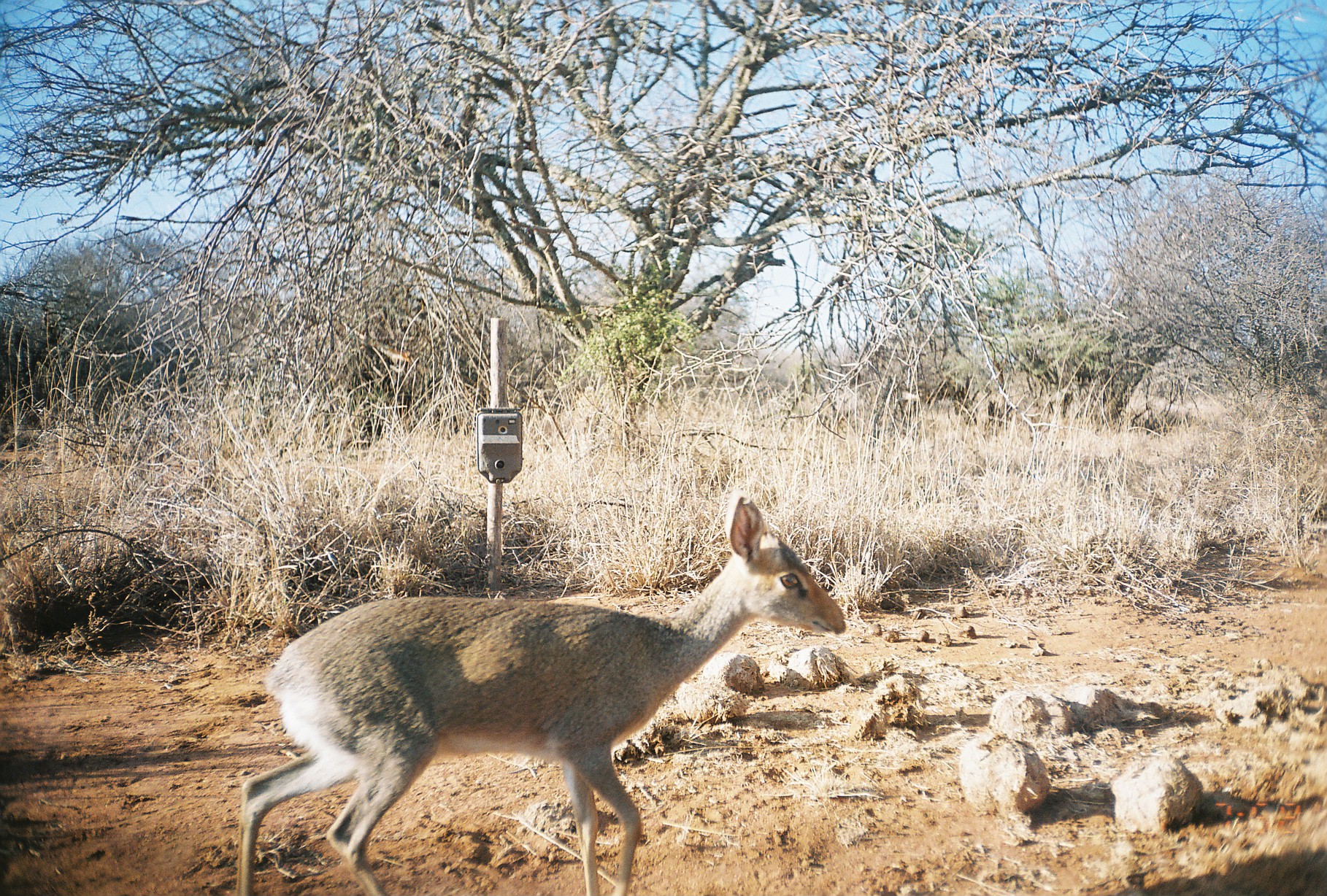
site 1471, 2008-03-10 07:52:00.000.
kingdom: Animalia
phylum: Chordata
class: Mammalia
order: Artiodactyla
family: Bovidae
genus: Madoqua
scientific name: Madoqua guentheri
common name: günther's dik-dik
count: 1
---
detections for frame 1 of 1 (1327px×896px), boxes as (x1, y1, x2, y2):
madoqua guentheri: (234, 493, 847, 896)